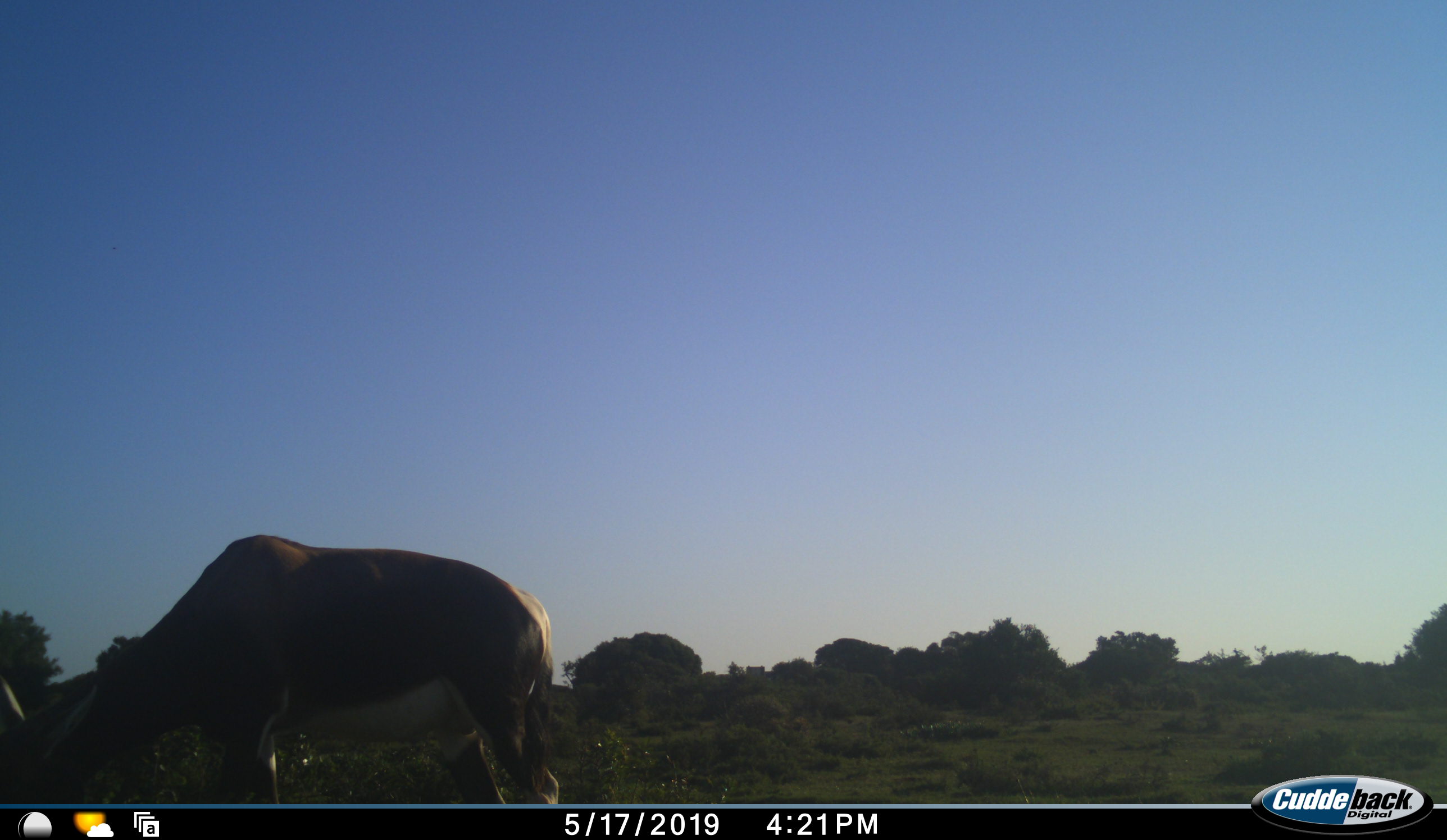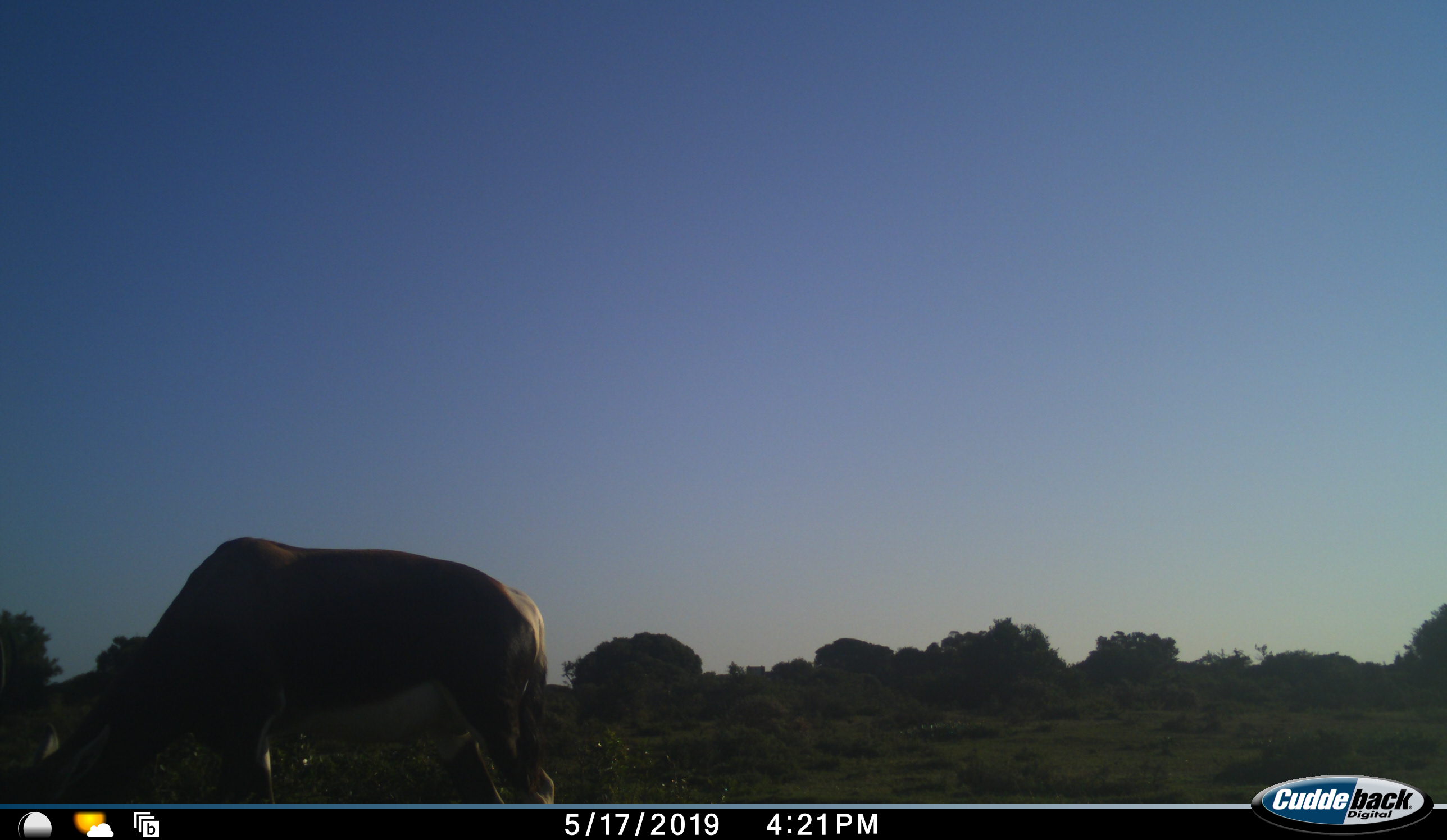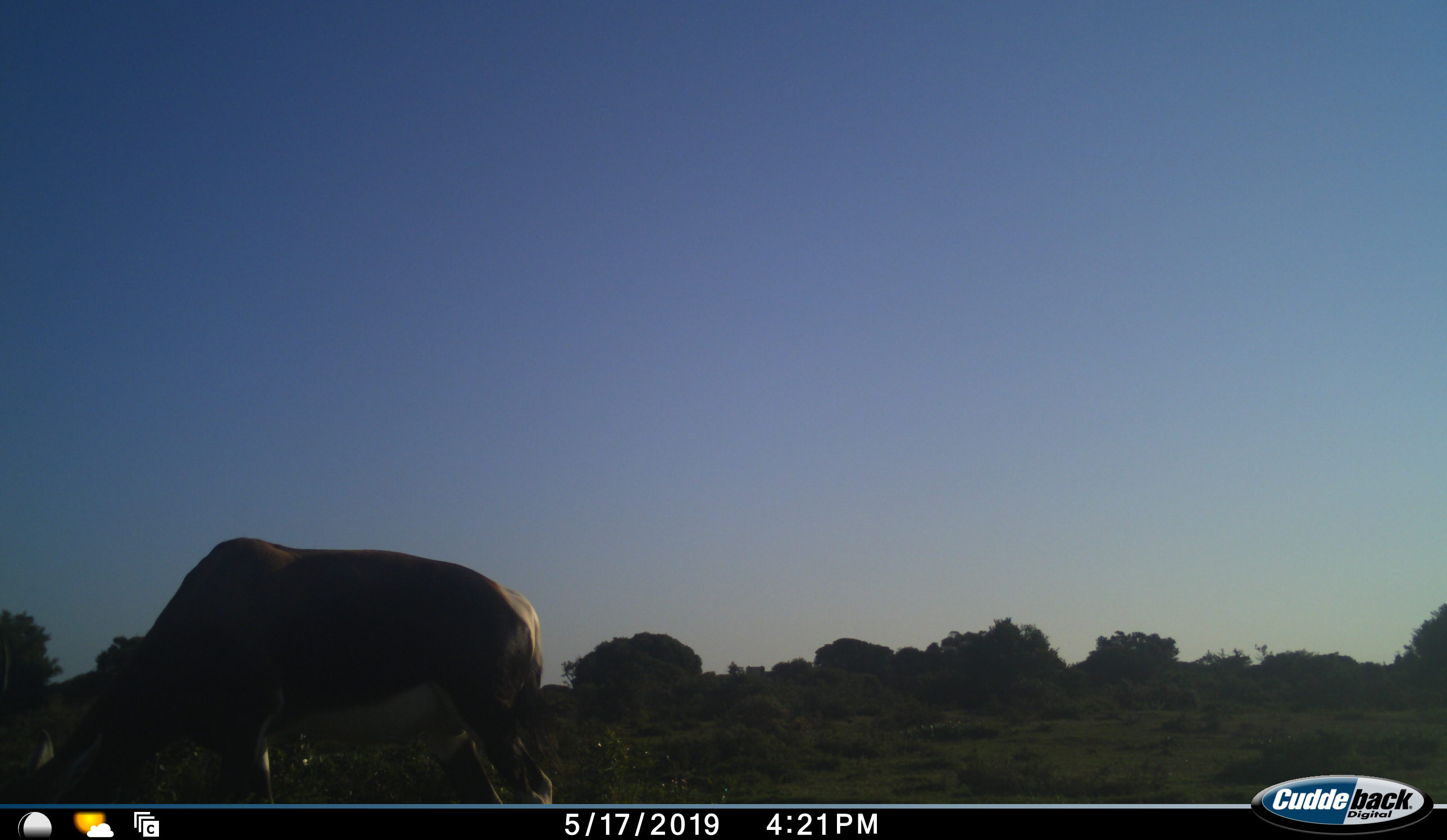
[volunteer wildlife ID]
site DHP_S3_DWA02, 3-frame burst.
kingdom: Animalia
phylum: Chordata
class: Mammalia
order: Artiodactyla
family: Bovidae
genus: Damaliscus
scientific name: Damaliscus pygargus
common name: bontebok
Bontebok (Damaliscus pygargus), count 1. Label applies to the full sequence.